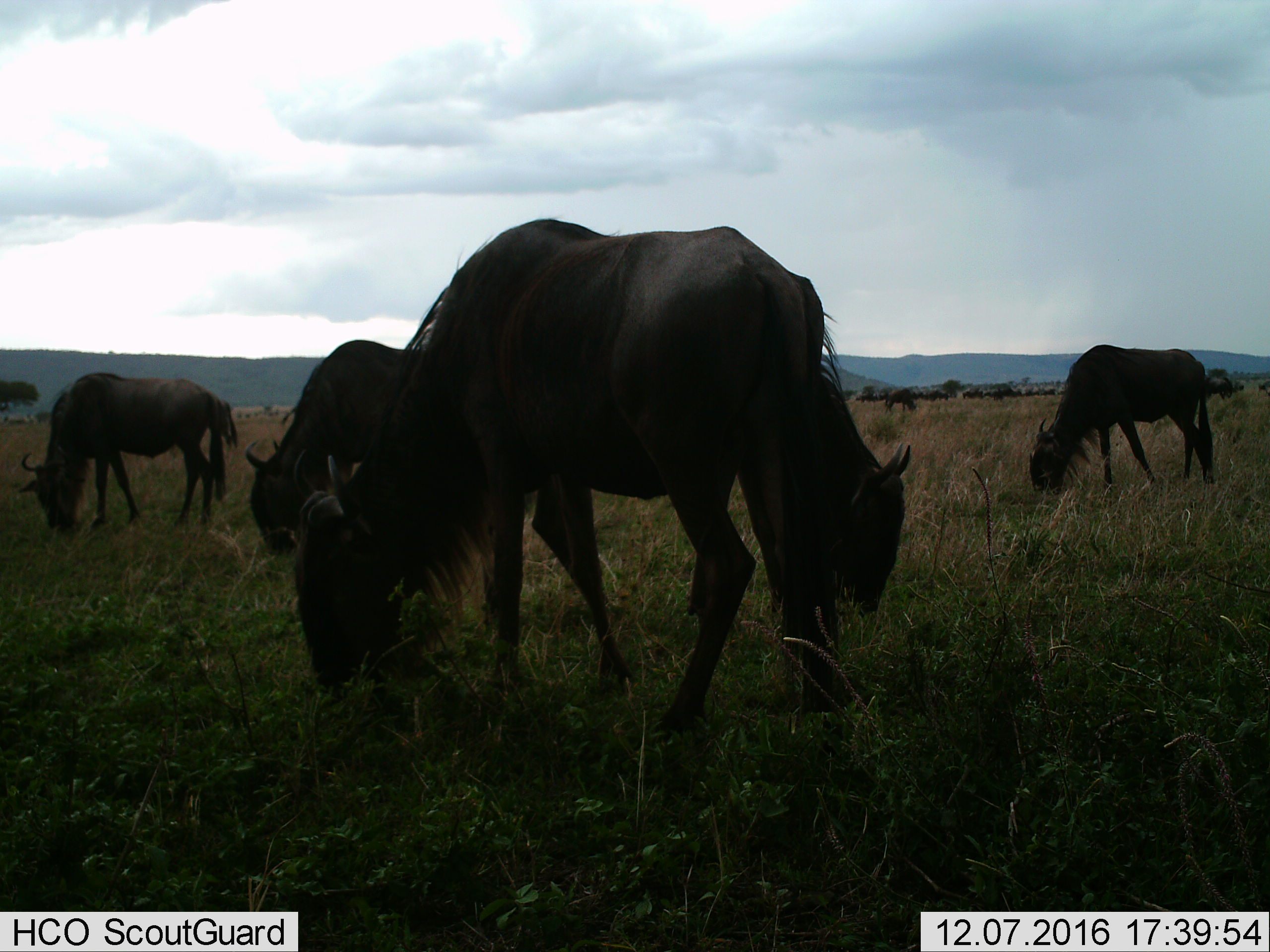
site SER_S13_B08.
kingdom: Animalia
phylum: Chordata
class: Mammalia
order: Artiodactyla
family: Bovidae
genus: Connochaetes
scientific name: Connochaetes taurinus taurinus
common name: blue wildebeest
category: wildebeestblue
Wildebeestblue (blue wildebeest) (Connochaetes taurinus taurinus), count 11-50. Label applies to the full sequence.